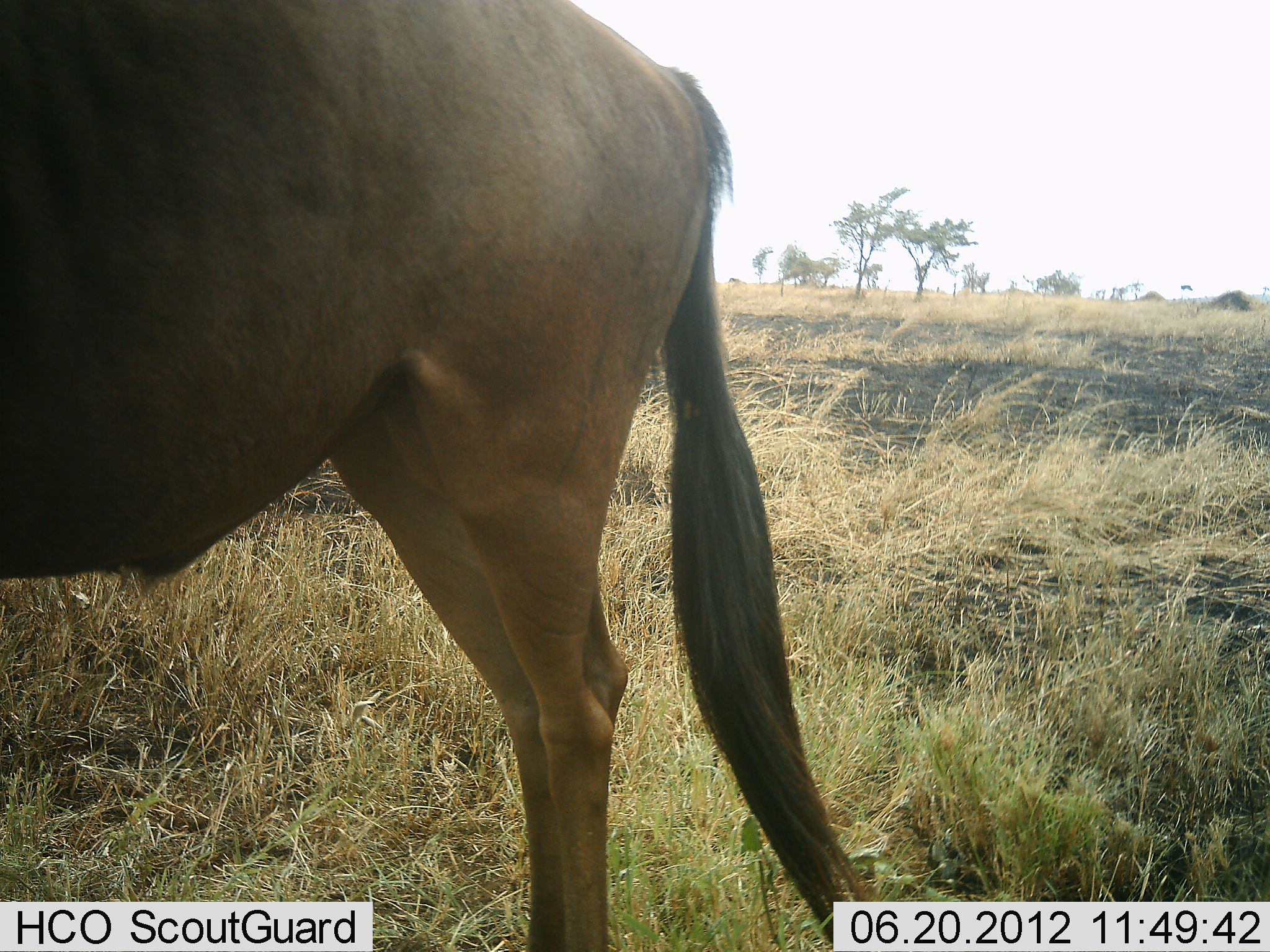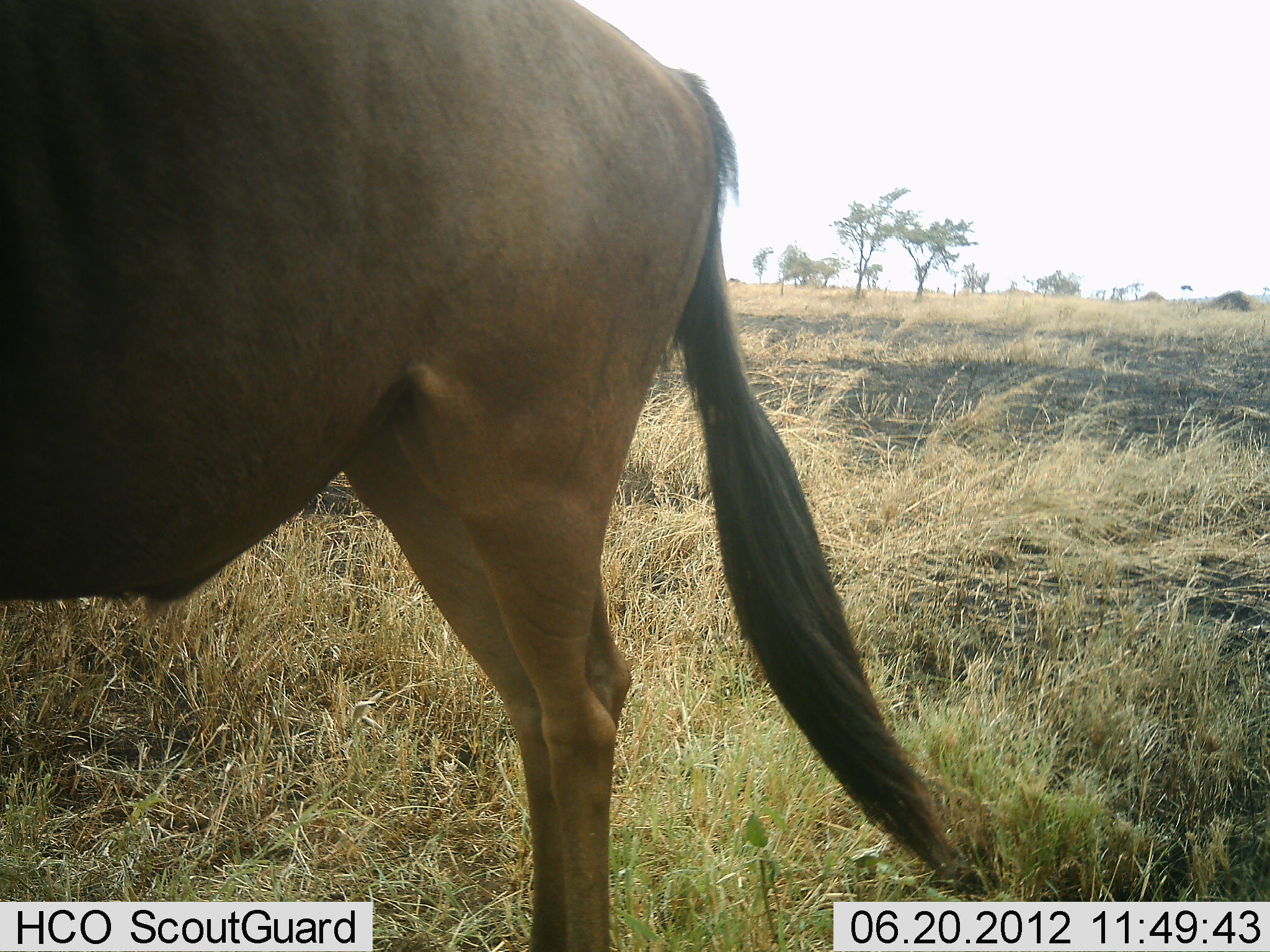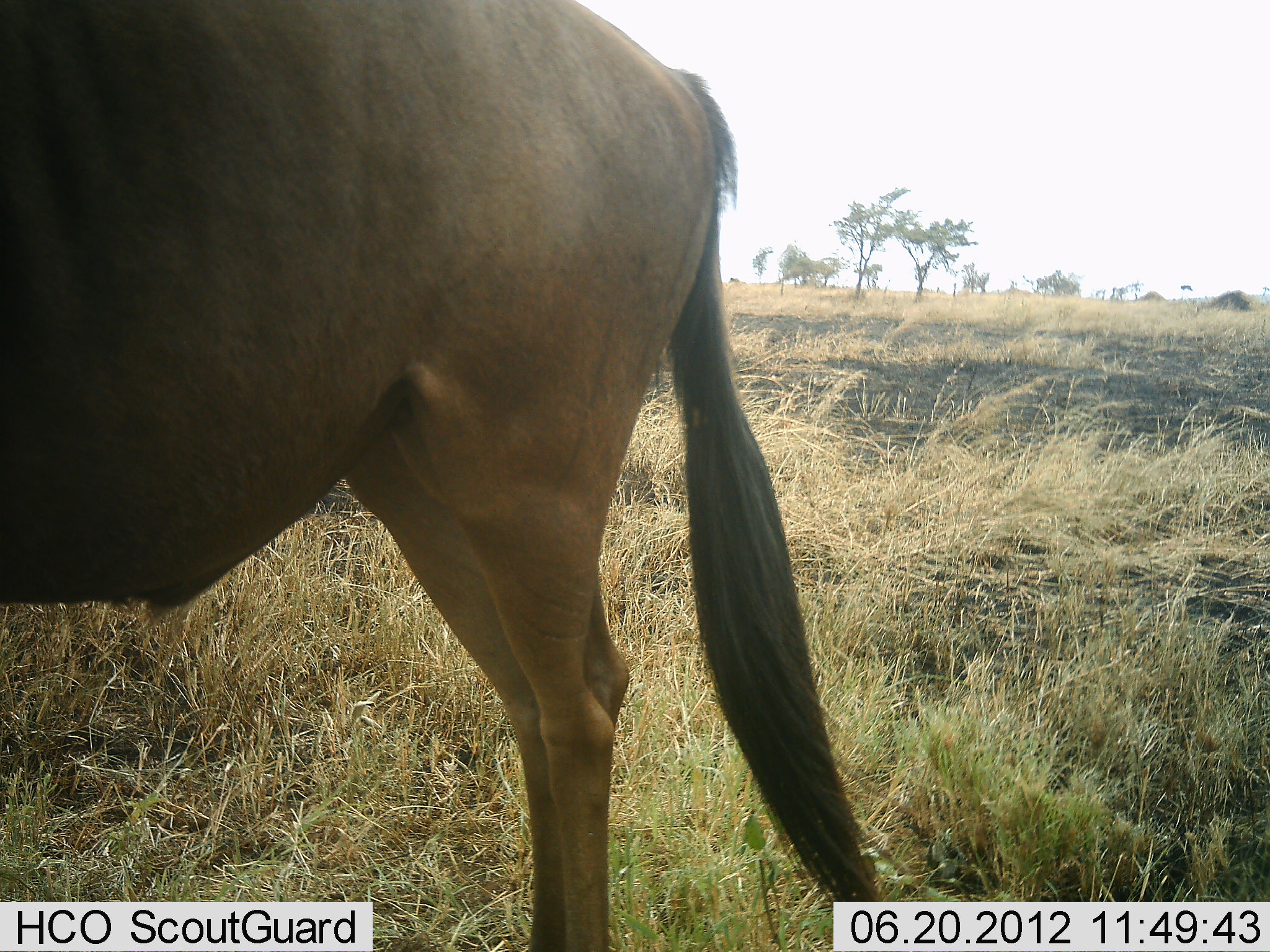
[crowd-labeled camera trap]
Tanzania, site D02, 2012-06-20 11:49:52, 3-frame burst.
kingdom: Animalia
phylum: Chordata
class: Mammalia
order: Artiodactyla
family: Bovidae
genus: Connochaetes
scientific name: Connochaetes taurinus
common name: blue wildebeest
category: wildebeest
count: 1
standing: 100%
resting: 0%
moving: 0%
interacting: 0%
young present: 0%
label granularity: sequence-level